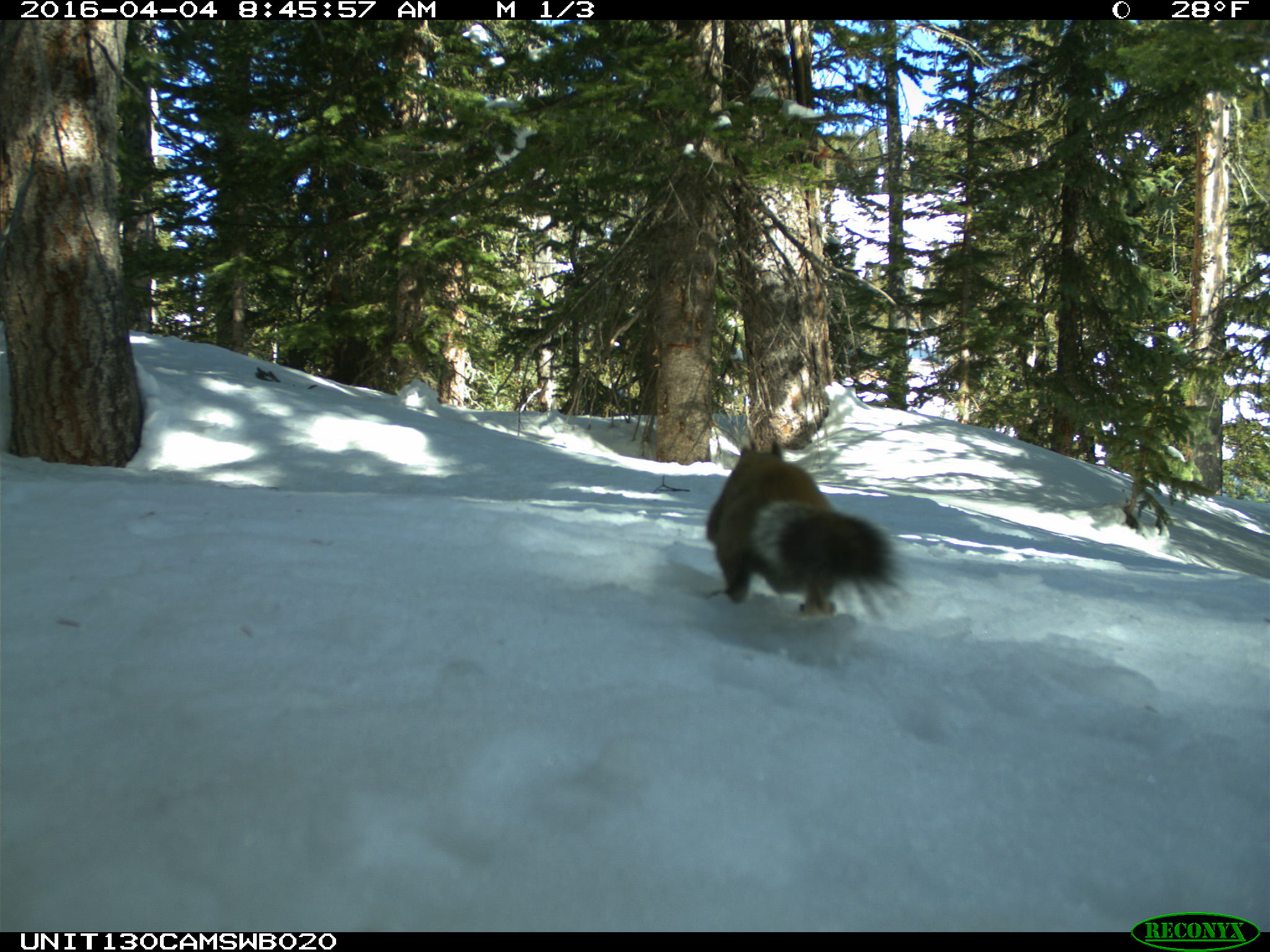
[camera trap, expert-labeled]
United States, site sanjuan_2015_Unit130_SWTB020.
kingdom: Animalia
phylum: Chordata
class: Mammalia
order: Rodentia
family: Sciuridae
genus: Tamiasciurus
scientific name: Tamiasciurus hudsonicus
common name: american red squirrel